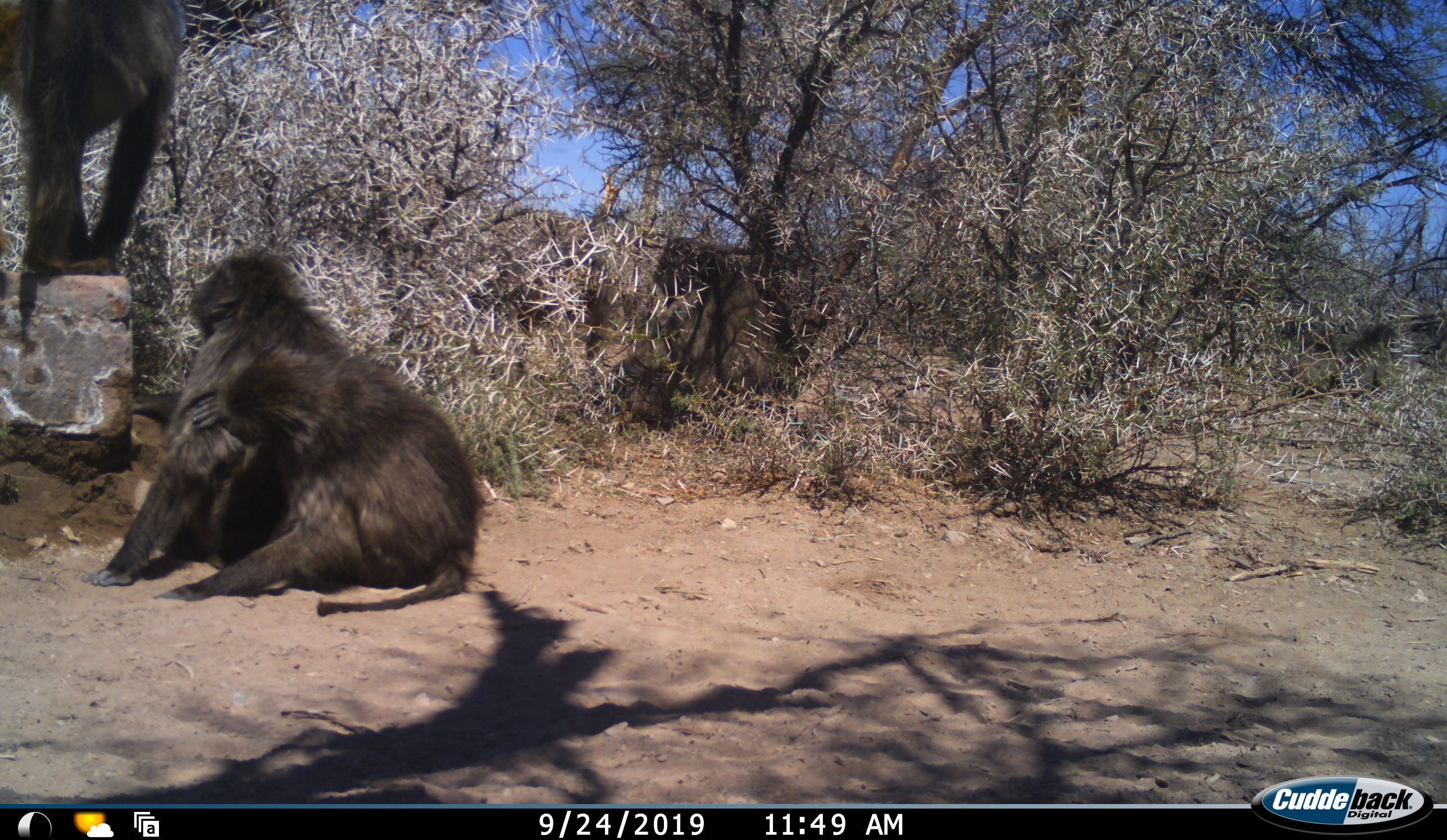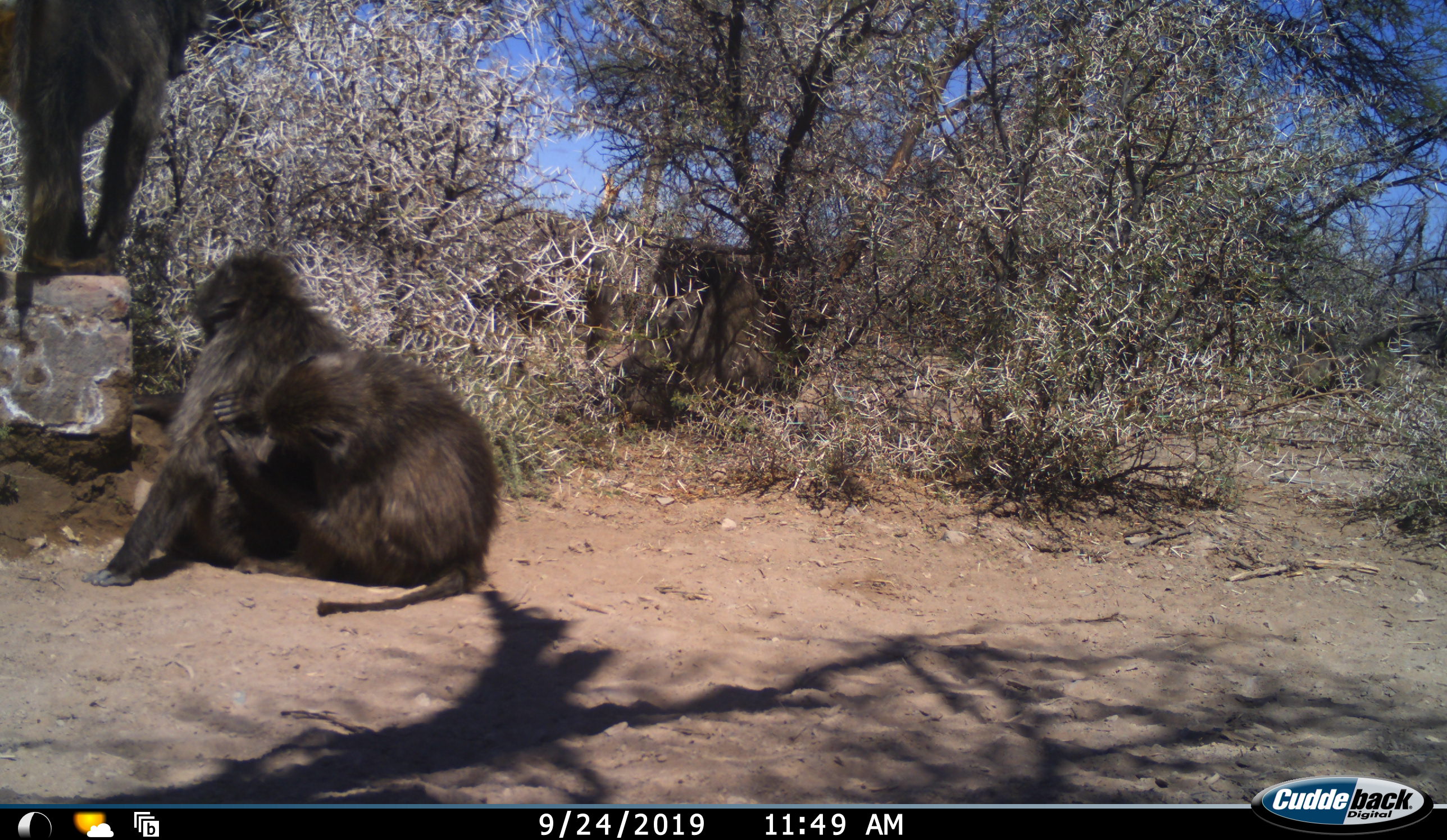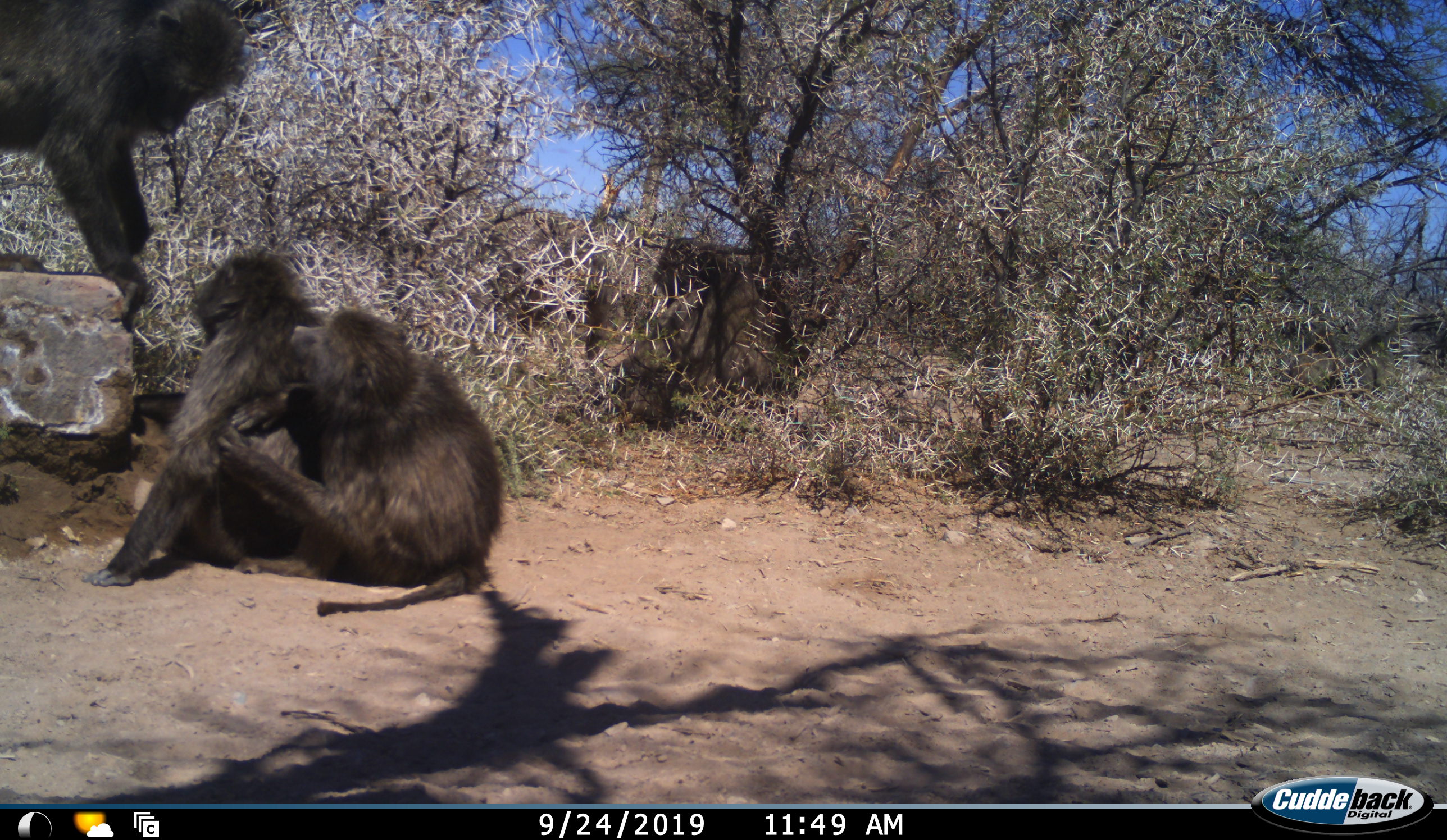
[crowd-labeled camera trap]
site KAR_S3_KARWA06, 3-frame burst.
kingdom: Animalia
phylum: Chordata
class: Mammalia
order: Primates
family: Cercopithecidae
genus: Papio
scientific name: Papio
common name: baboon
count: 3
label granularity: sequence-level